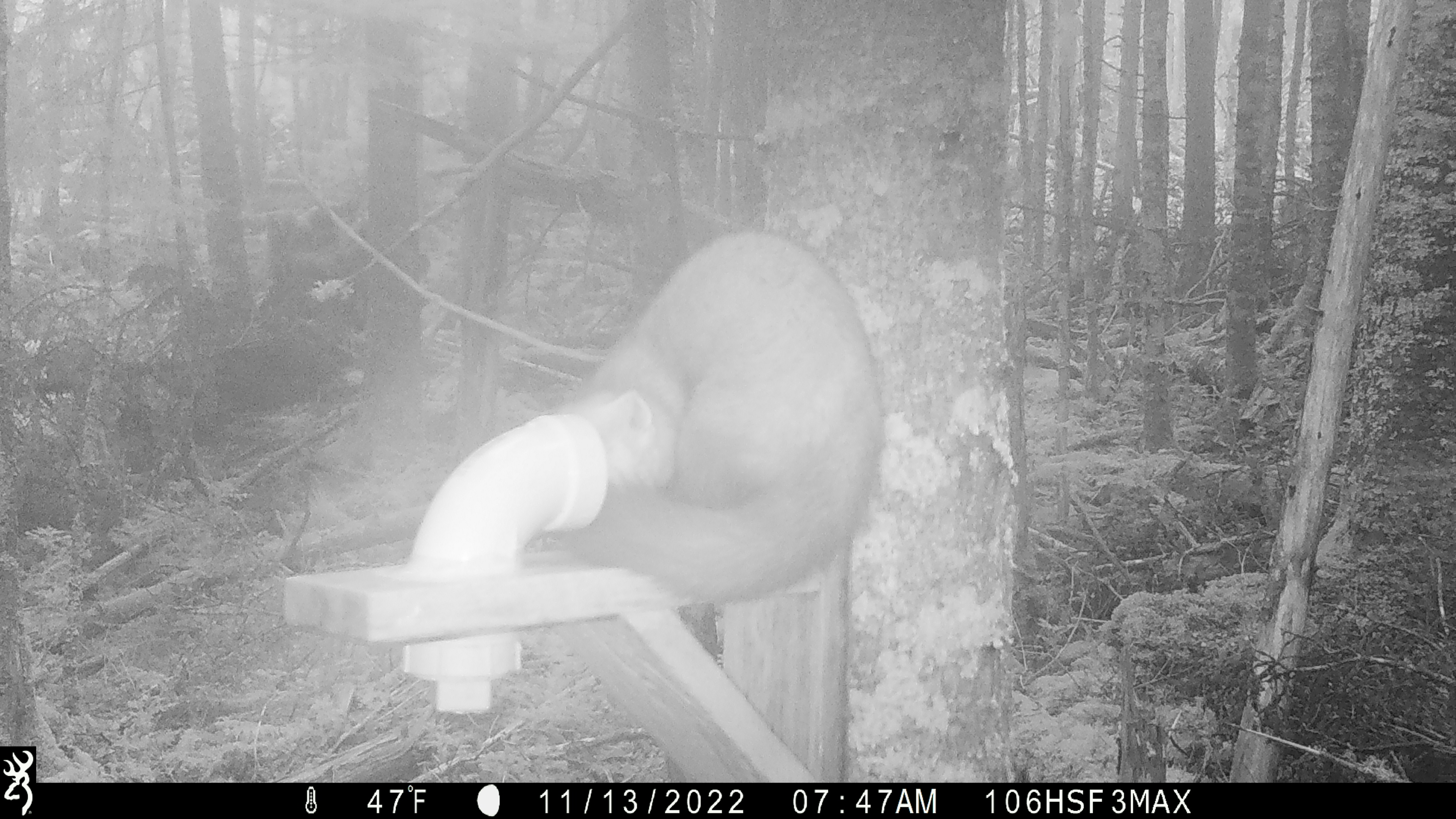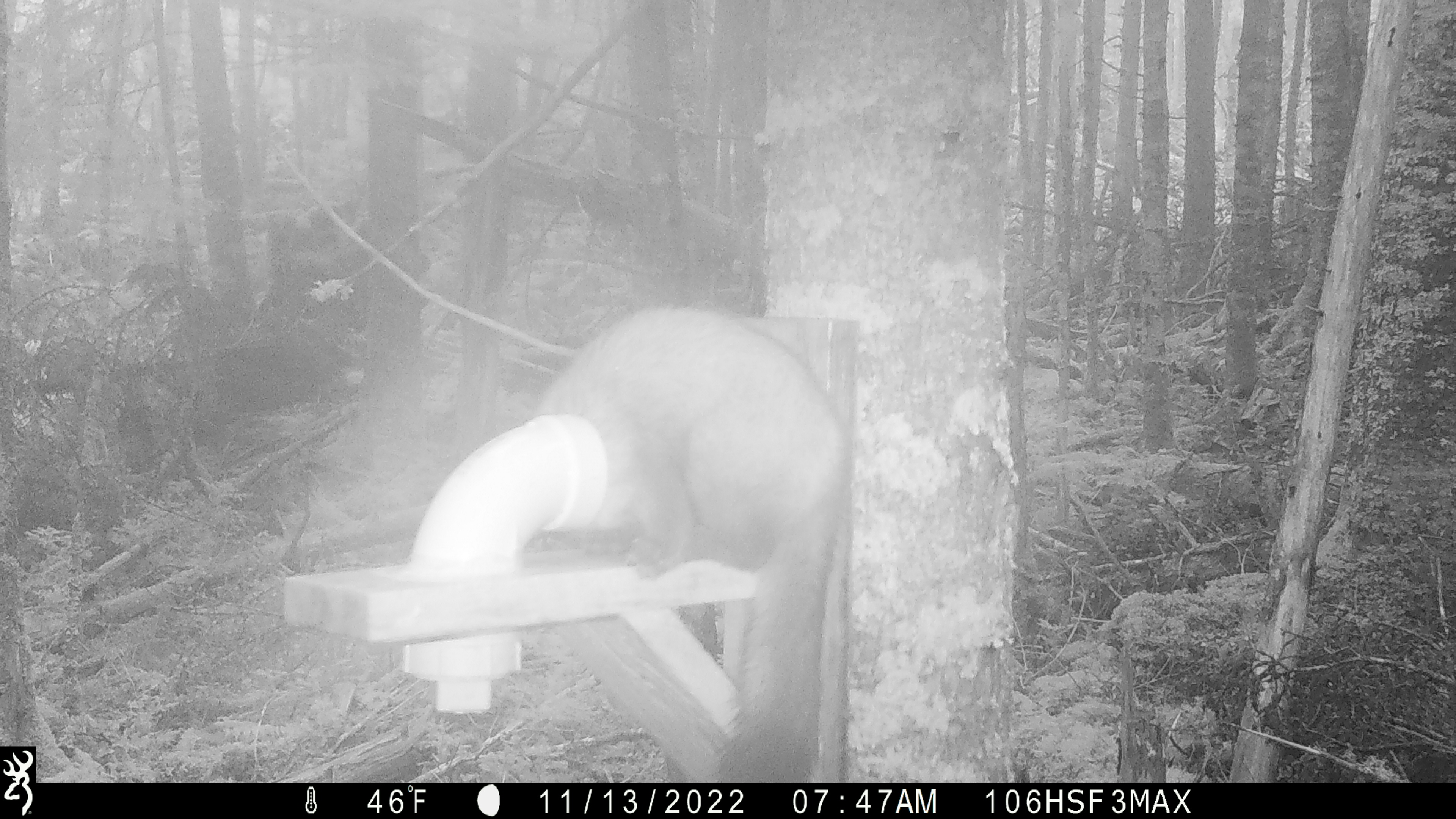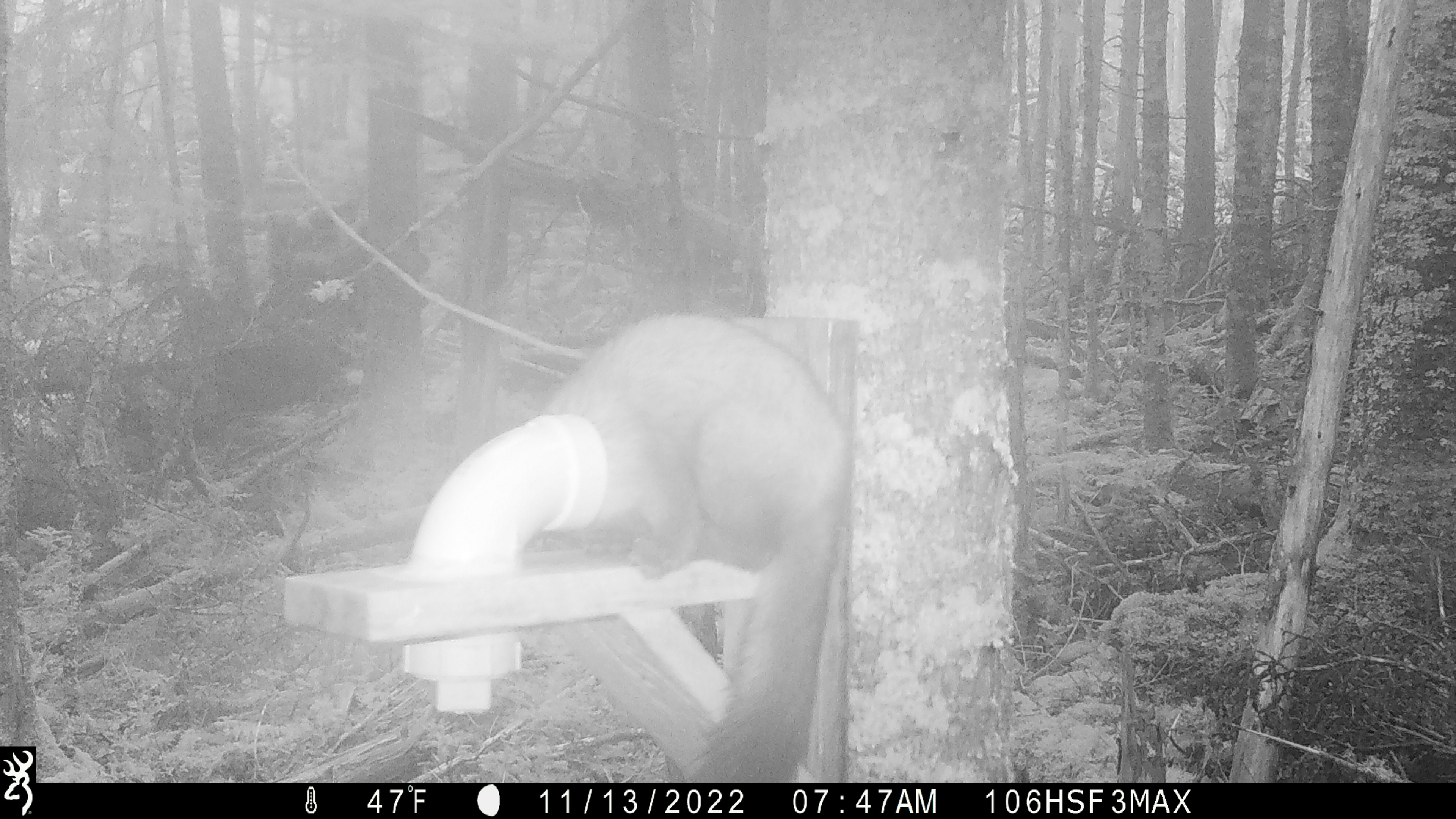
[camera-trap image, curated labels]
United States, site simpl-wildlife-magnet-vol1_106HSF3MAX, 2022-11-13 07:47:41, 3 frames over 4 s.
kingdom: Animalia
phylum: Chordata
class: Mammalia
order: Carnivora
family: Mustelidae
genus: Martes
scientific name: Martes americana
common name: american marten